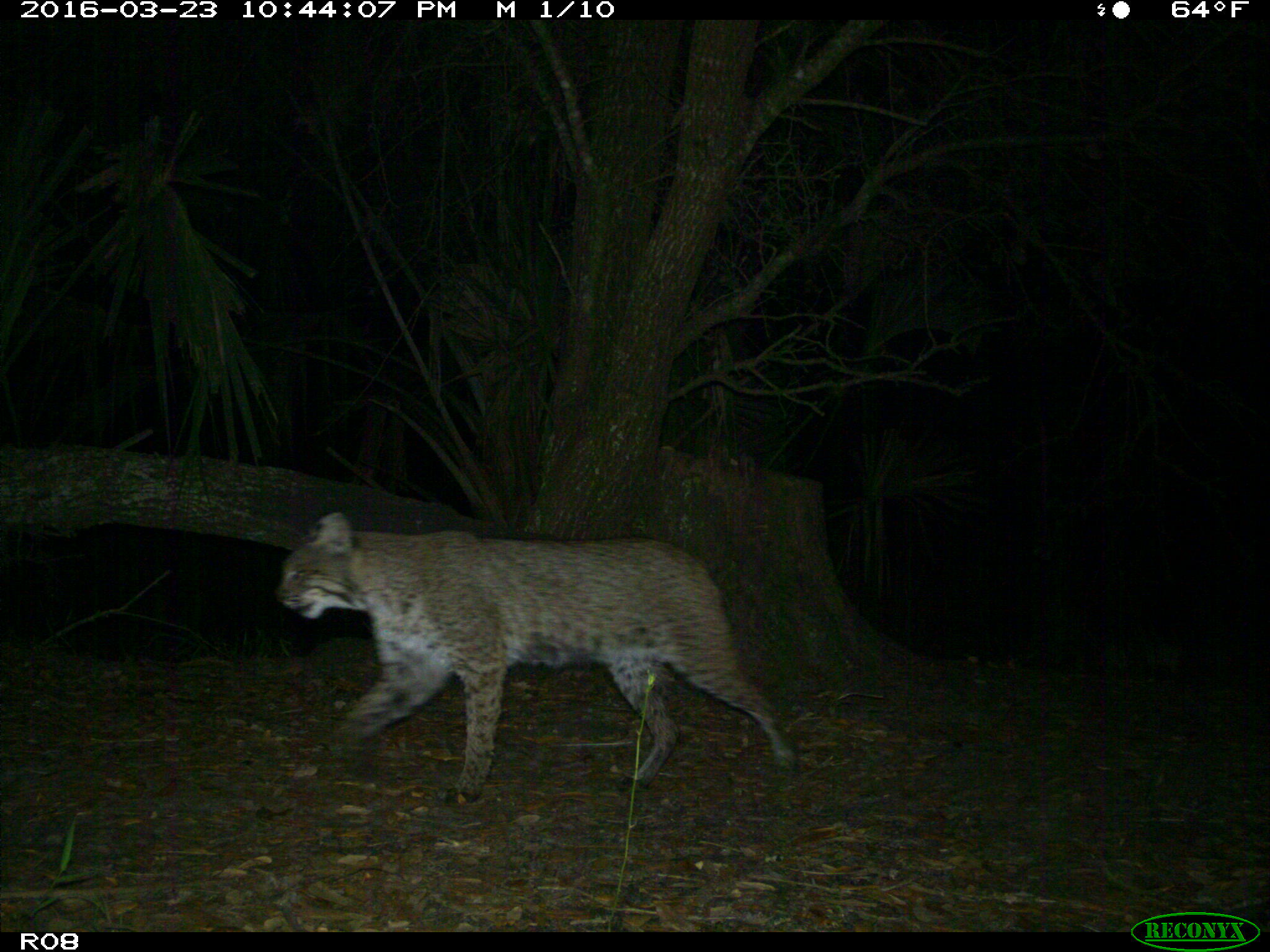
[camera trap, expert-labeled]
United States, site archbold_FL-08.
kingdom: Animalia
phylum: Chordata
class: Mammalia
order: Carnivora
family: Felidae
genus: Lynx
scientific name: Lynx rufus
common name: bobcat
Lynx rufus (bobcat).